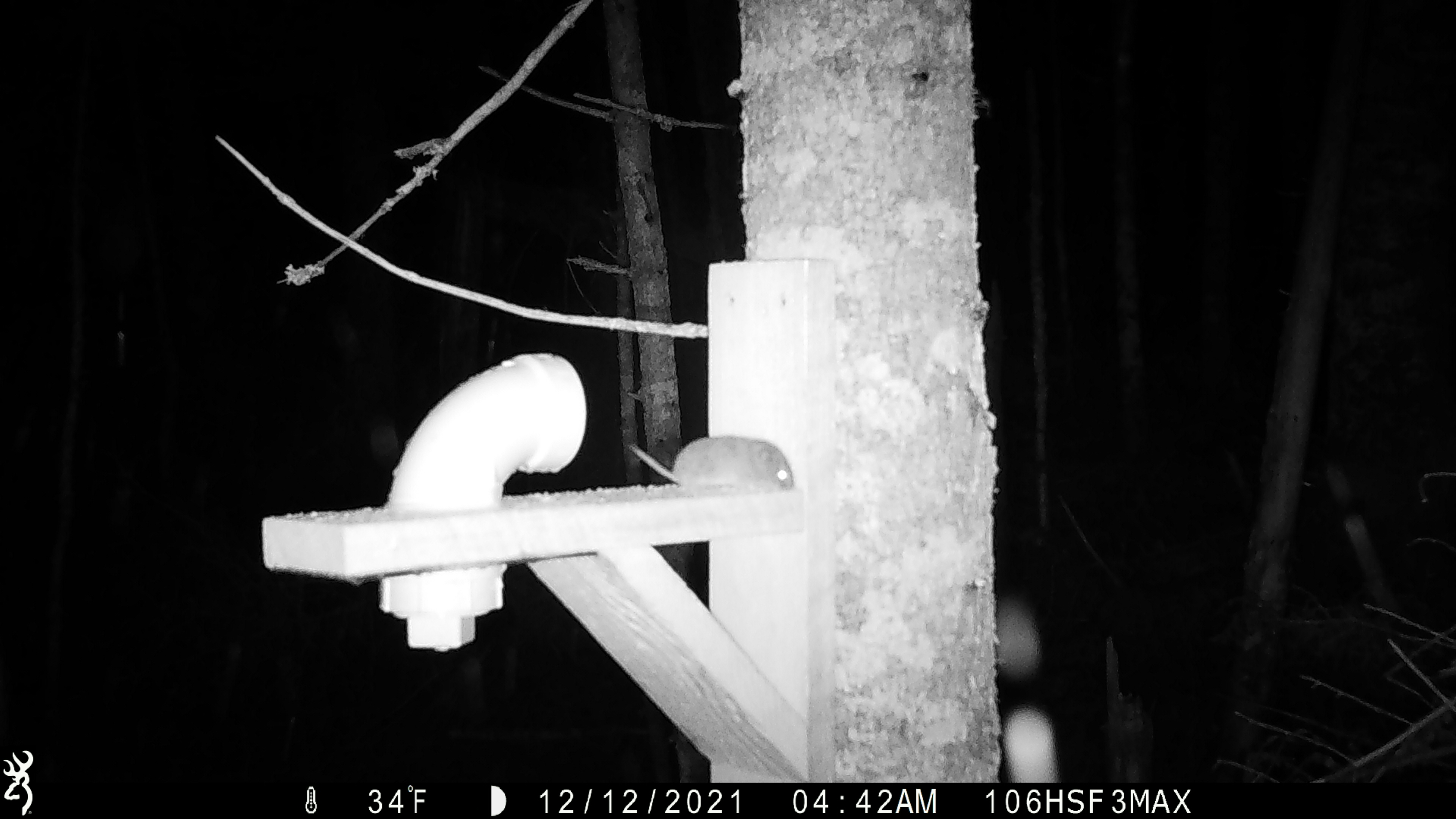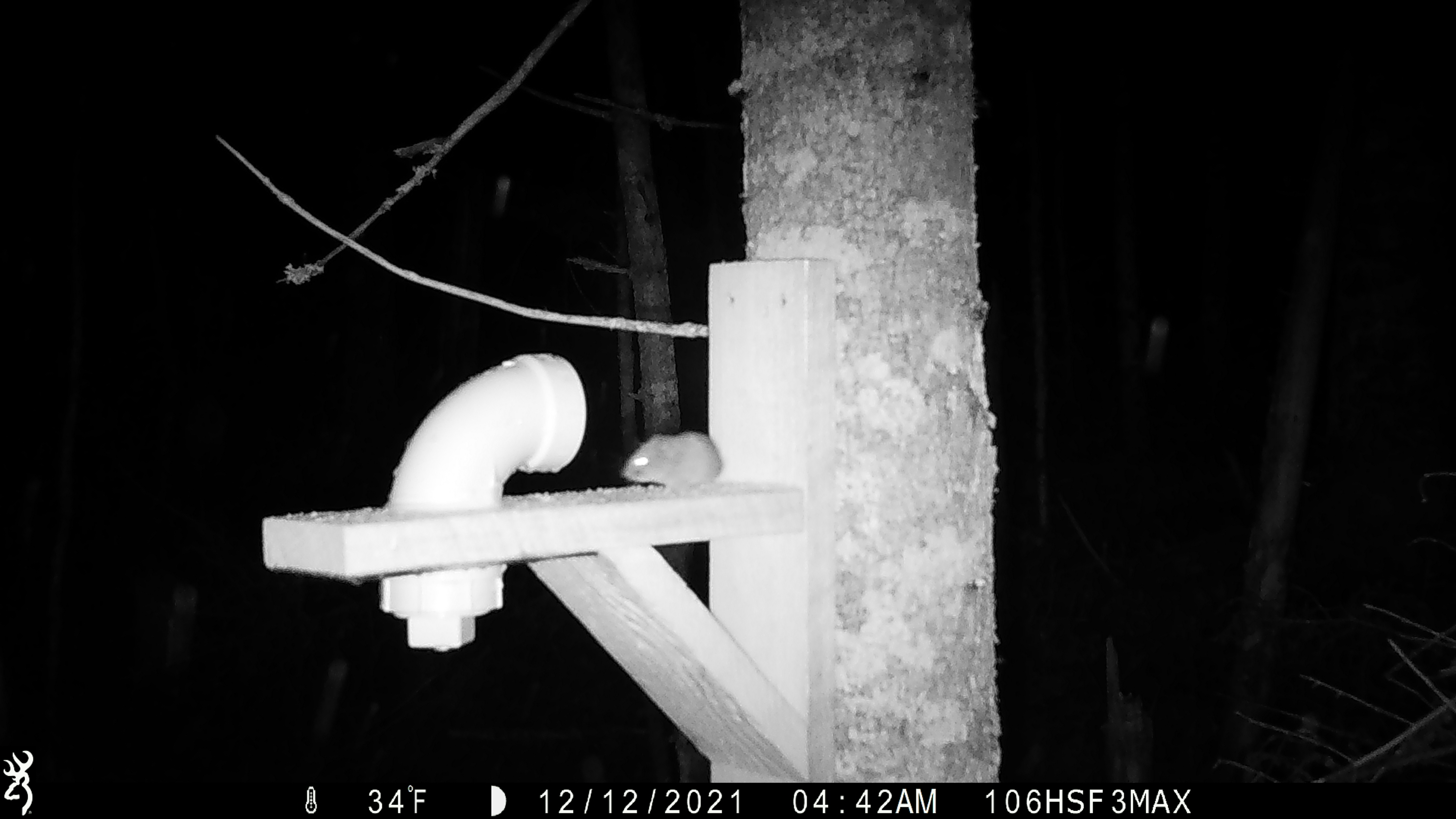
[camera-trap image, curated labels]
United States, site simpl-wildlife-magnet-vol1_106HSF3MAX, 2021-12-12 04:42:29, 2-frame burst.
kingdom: Animalia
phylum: Chordata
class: Mammalia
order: Rodentia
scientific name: Rodentia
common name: mouse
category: mouse sp.